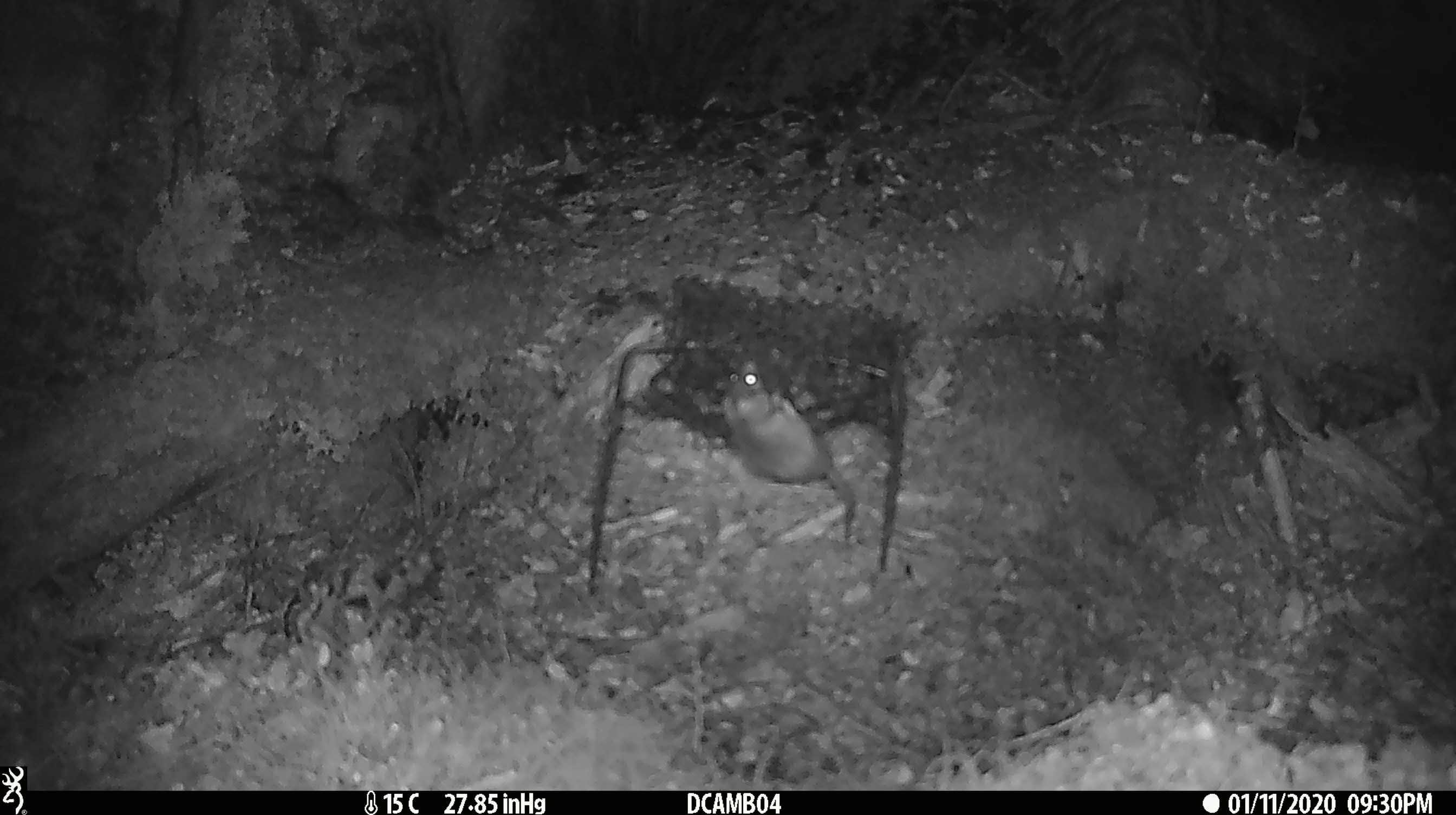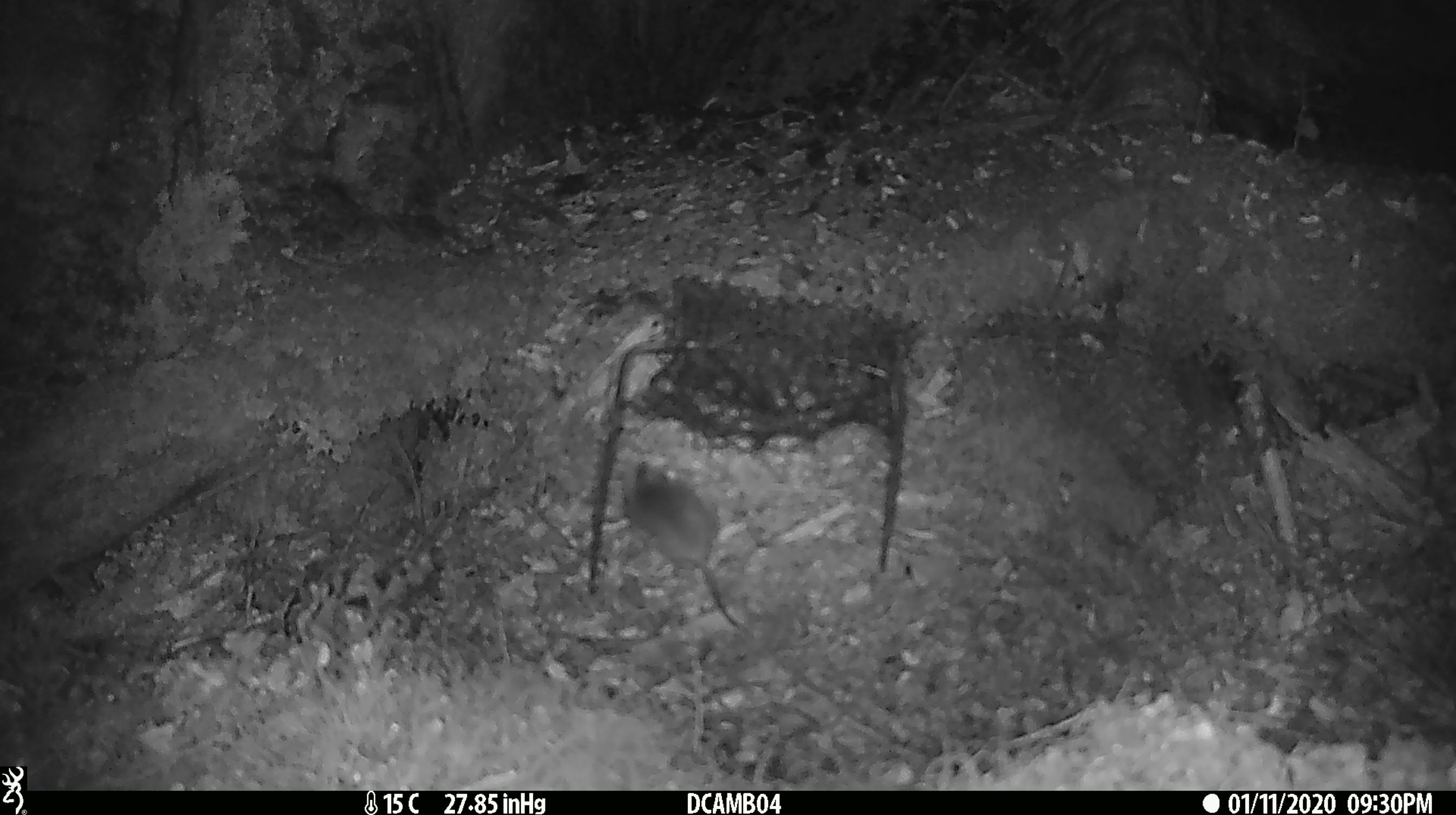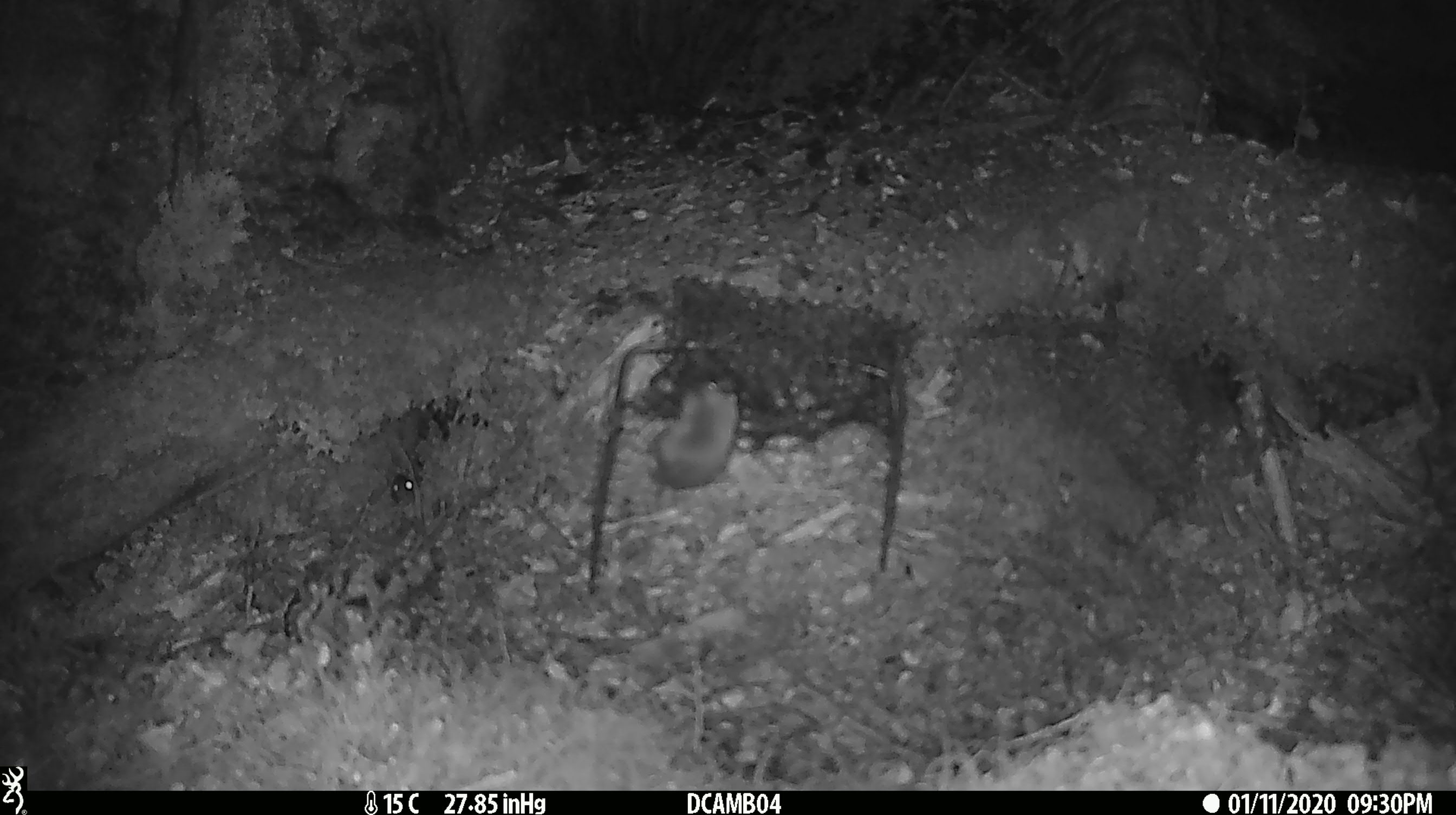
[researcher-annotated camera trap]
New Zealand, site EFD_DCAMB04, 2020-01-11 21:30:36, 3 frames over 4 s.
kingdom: Animalia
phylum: Chordata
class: Mammalia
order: Rodentia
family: Muridae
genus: Mus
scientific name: Mus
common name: mouse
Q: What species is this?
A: Mouse (Mus).